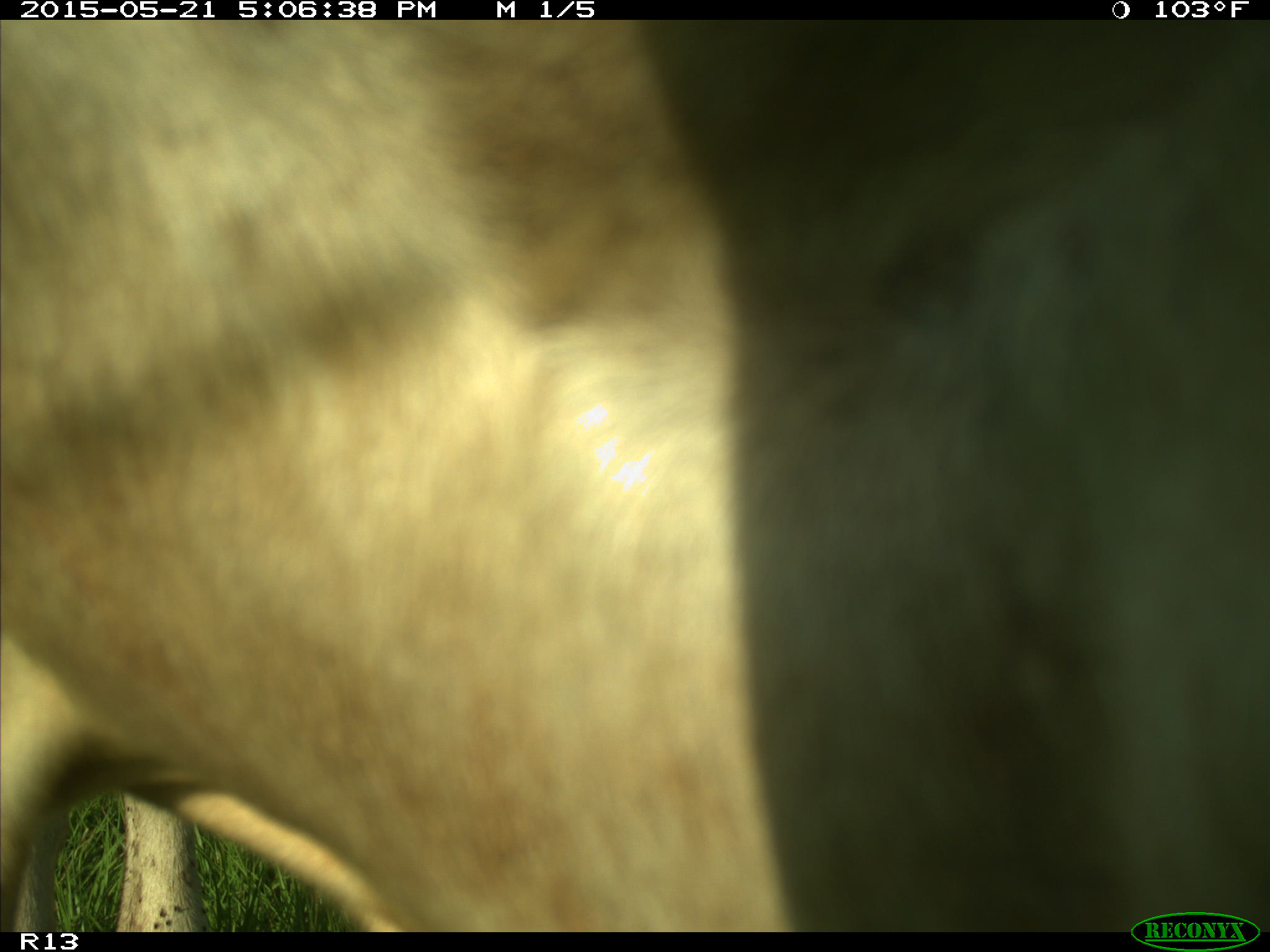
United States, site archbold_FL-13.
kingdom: Animalia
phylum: Chordata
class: Mammalia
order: Artiodactyla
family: Bovidae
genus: Bos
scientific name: Bos taurus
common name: domestic cow